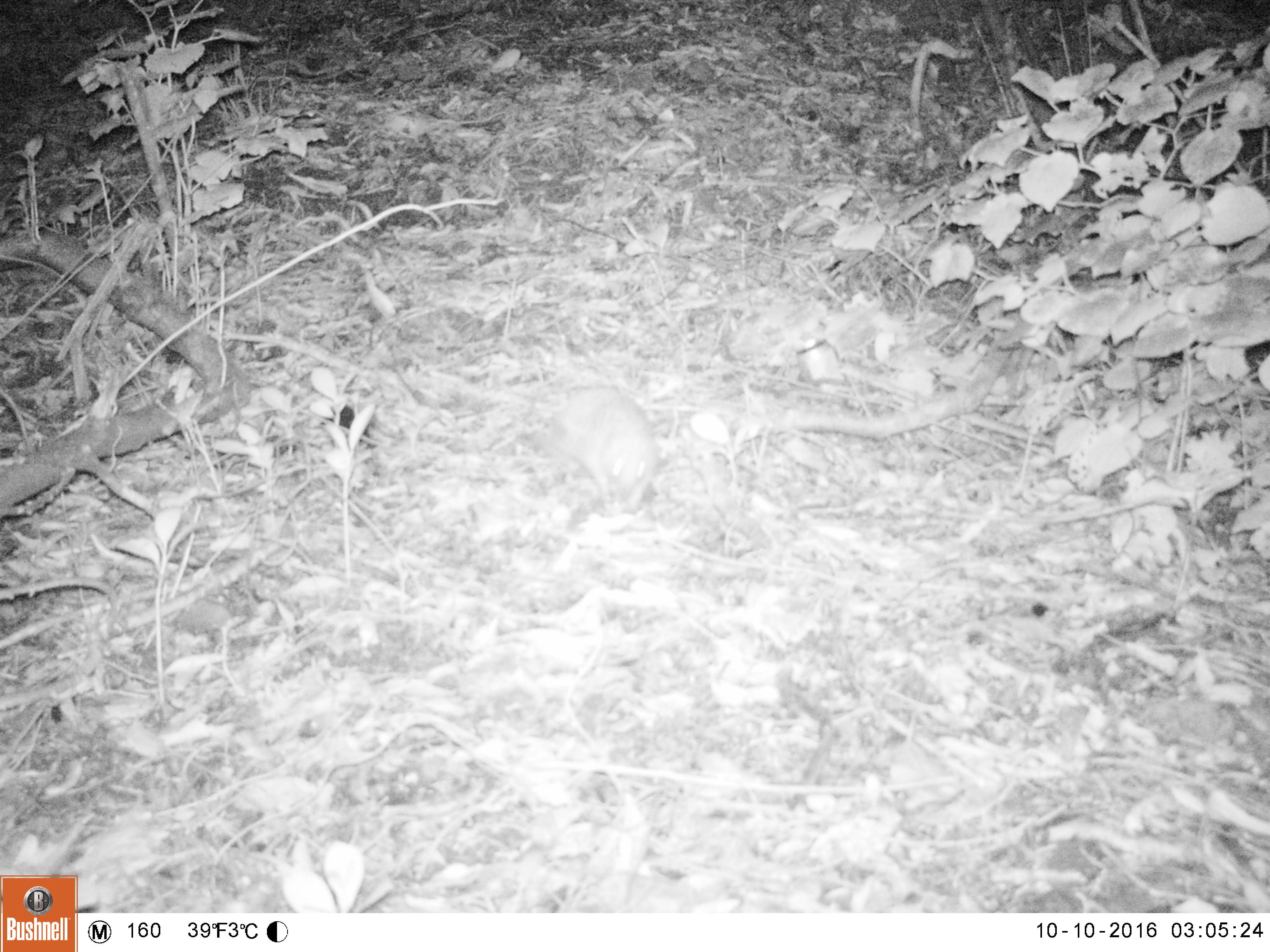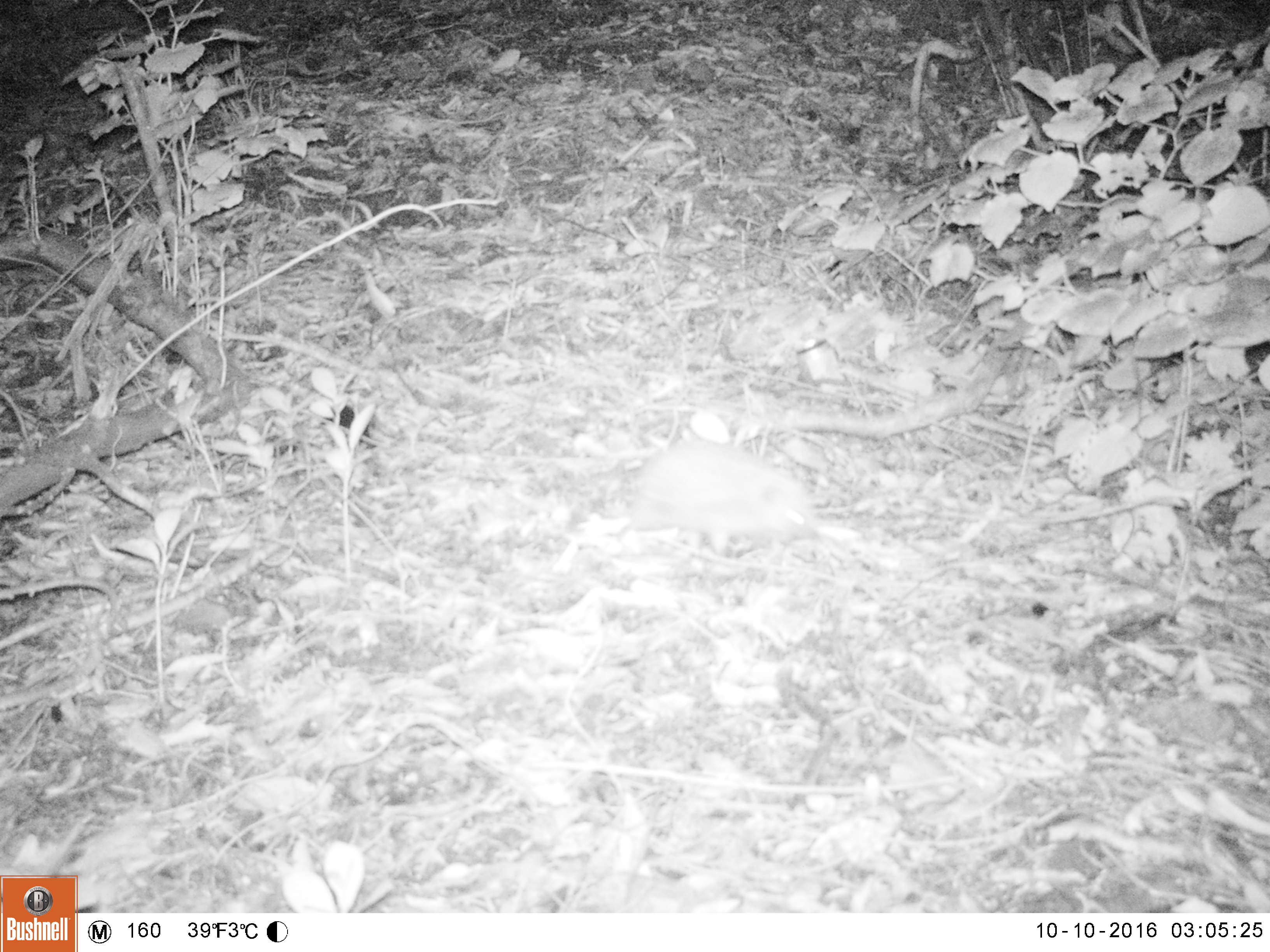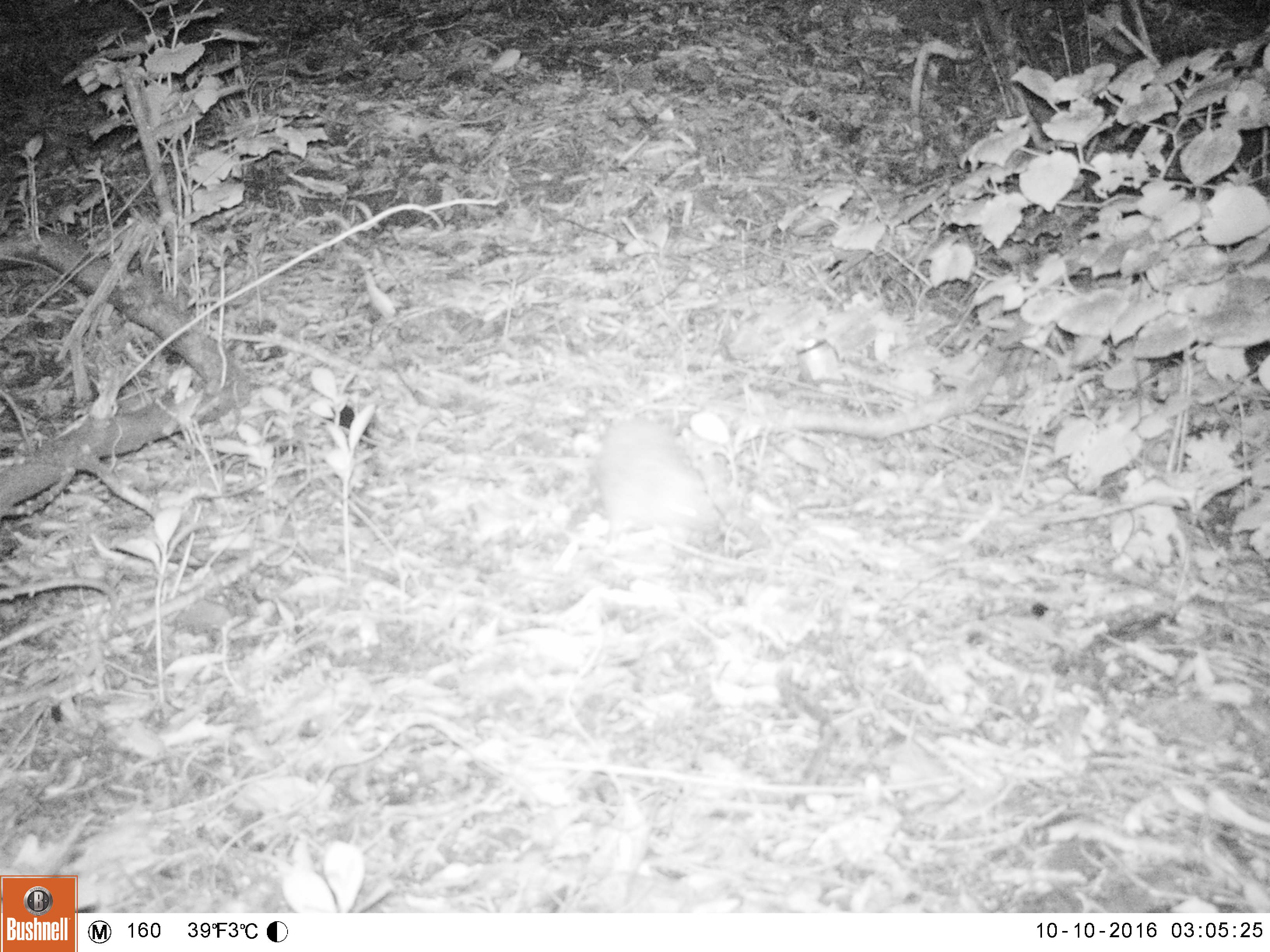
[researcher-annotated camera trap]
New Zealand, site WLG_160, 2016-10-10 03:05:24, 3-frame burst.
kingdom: Animalia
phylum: Chordata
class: Mammalia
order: Eulipotyphla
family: Erinaceidae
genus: Erinaceus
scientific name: Erinaceus europaeus europaeus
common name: european hedgehog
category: hedgehog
Hedgehog (european hedgehog) (Erinaceus europaeus europaeus).